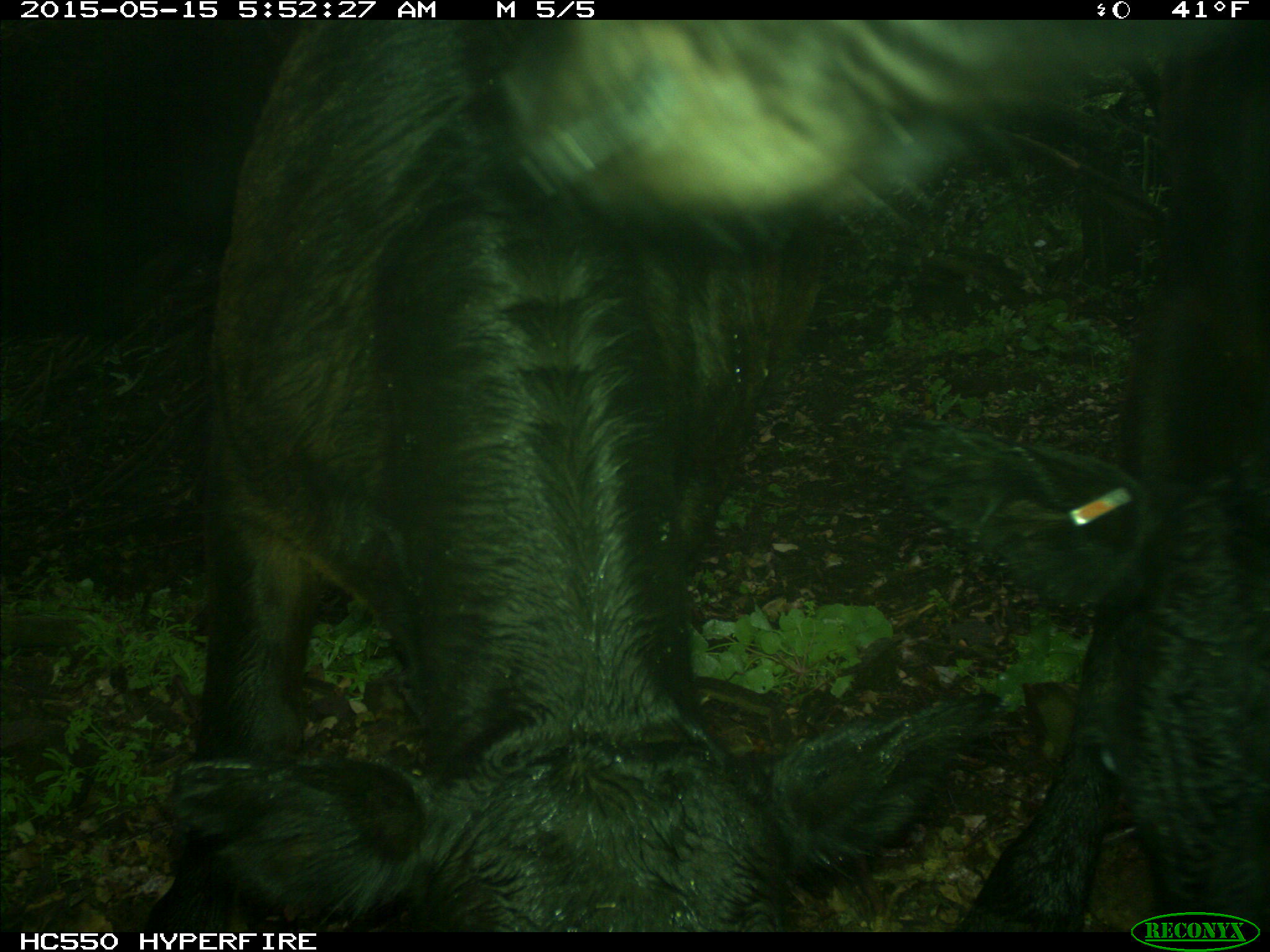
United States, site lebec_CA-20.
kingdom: Animalia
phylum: Chordata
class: Mammalia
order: Artiodactyla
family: Bovidae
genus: Bos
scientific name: Bos taurus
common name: domestic cow